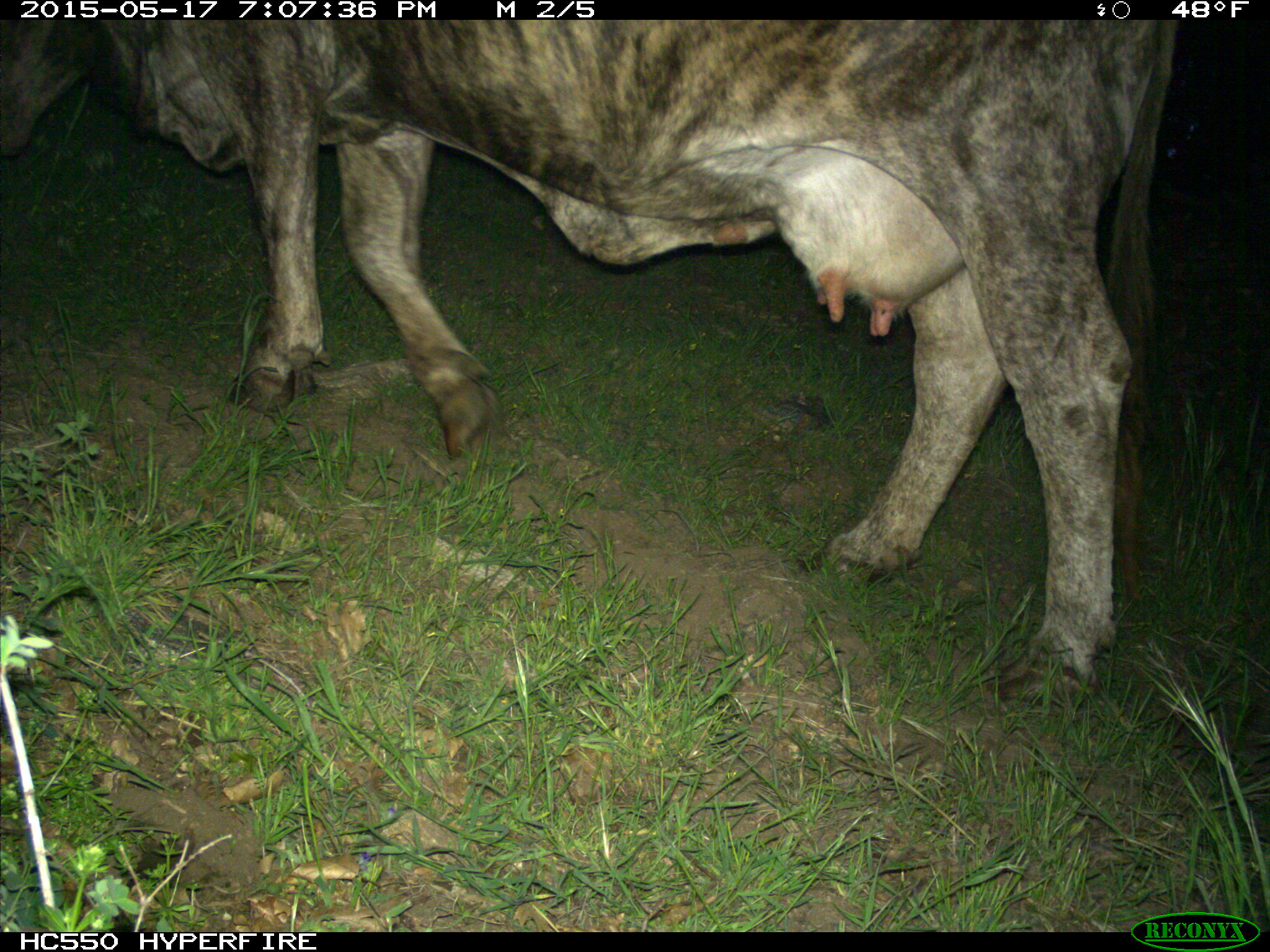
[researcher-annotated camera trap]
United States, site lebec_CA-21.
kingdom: Animalia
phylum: Chordata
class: Mammalia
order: Artiodactyla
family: Bovidae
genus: Bos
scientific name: Bos taurus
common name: domestic cow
Bos taurus (domestic cow).